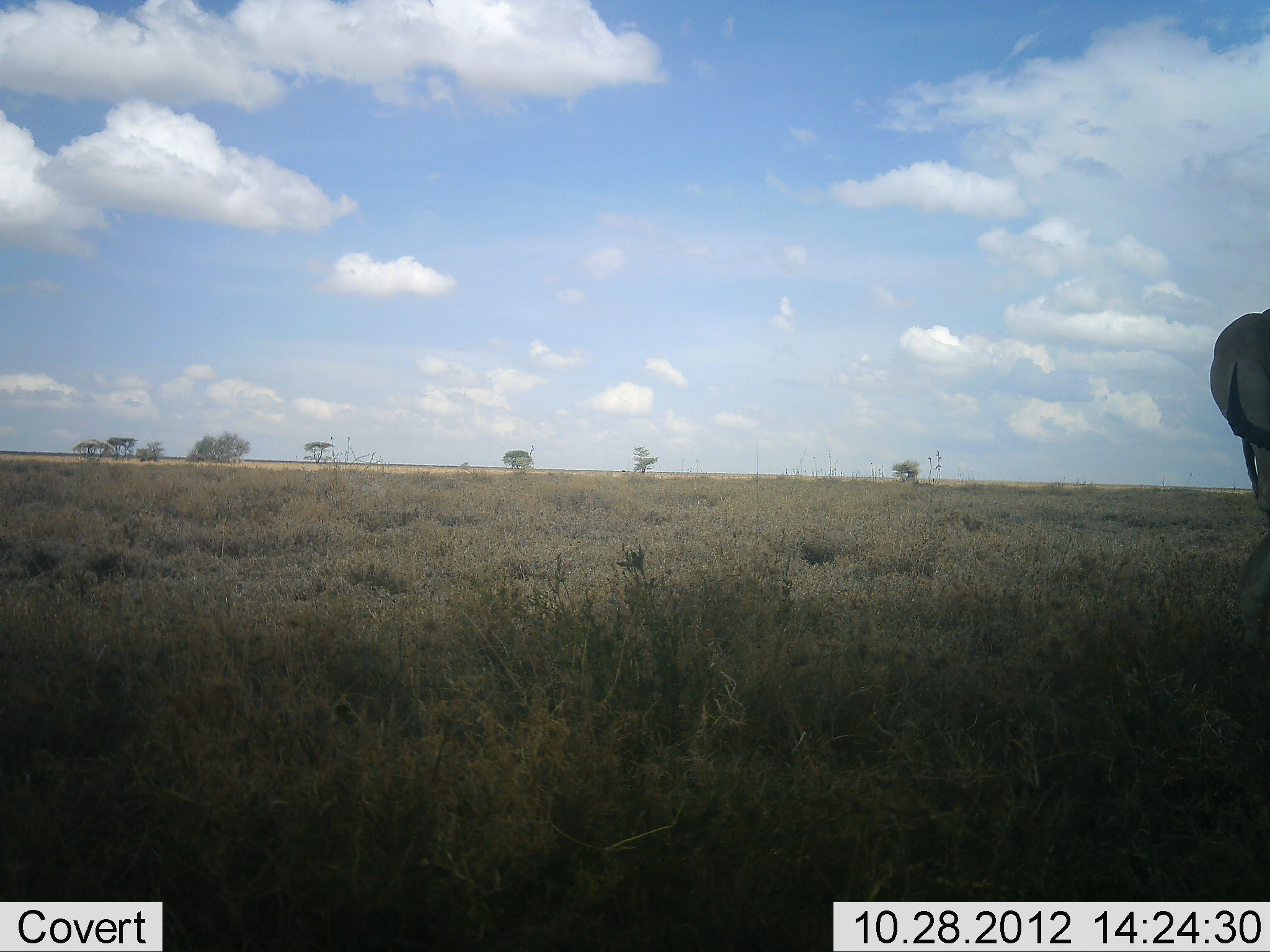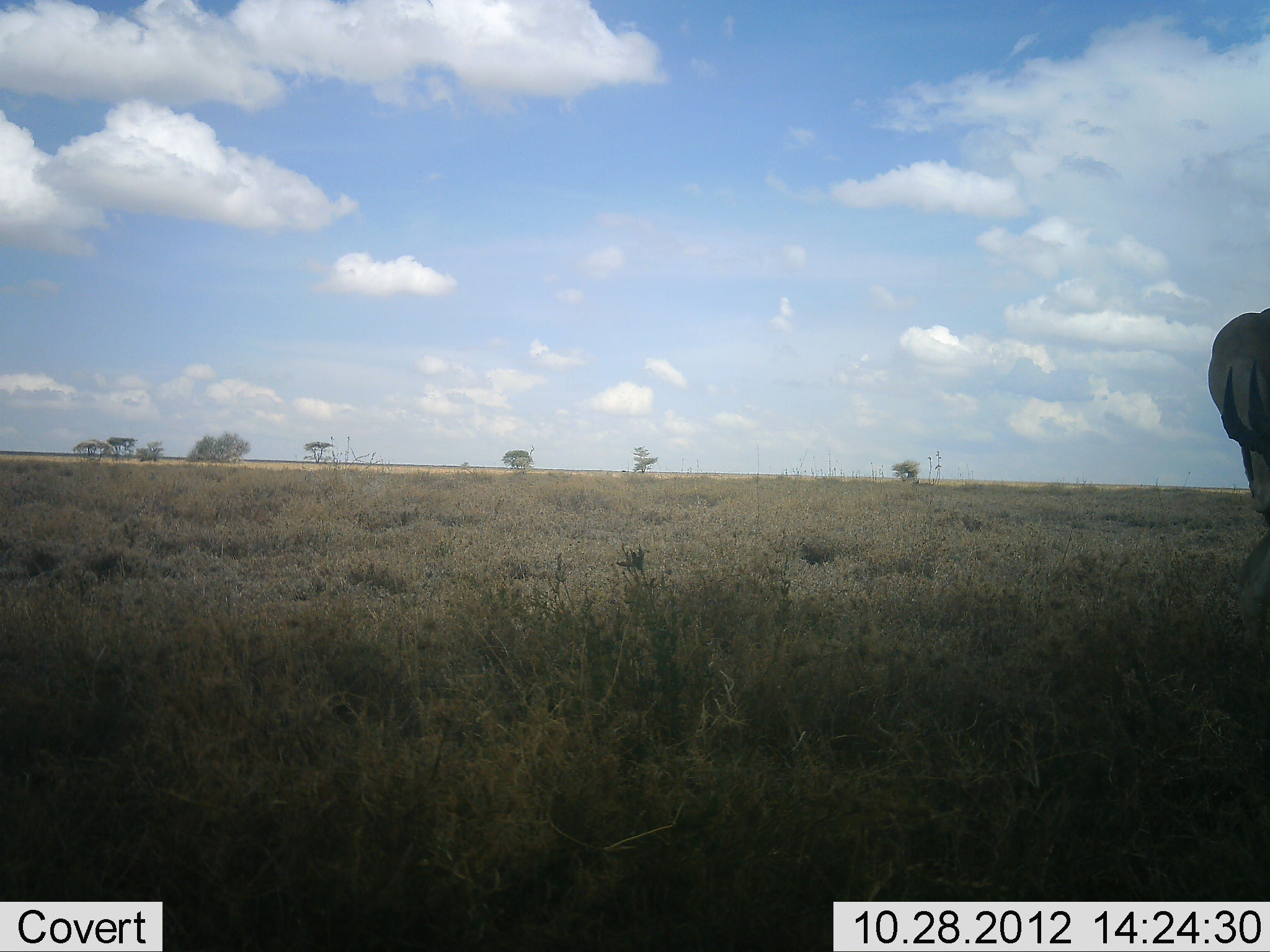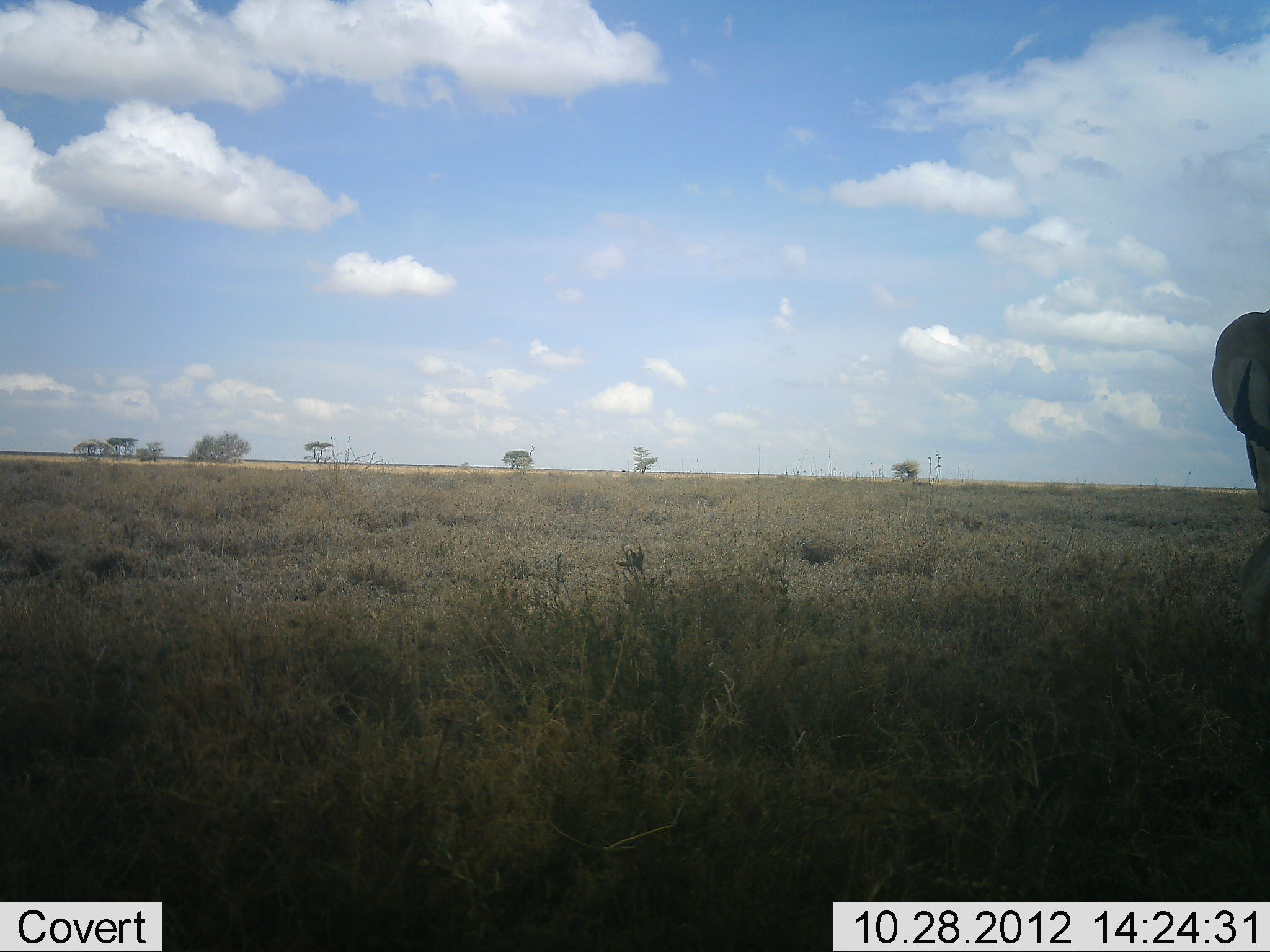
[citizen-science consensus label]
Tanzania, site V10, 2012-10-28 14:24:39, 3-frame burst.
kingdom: Animalia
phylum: Chordata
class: Mammalia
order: Artiodactyla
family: Bovidae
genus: Alcelaphus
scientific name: Alcelaphus buselaphus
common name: hartebeest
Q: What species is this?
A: Hartebeest (Alcelaphus buselaphus).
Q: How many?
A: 1.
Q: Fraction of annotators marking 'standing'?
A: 40%.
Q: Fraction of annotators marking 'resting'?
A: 0%.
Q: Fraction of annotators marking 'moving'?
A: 0%.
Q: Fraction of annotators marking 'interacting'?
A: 0%.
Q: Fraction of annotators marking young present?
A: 0%.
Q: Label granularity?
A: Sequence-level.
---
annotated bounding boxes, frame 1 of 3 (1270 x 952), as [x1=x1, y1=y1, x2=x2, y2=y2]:
animal: [x1=1207, y1=306, x2=1270, y2=519]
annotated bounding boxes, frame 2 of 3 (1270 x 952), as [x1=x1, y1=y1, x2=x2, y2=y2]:
animal: [x1=1204, y1=303, x2=1270, y2=543]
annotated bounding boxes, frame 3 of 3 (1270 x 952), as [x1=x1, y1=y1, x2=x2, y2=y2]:
animal: [x1=1213, y1=306, x2=1270, y2=509]